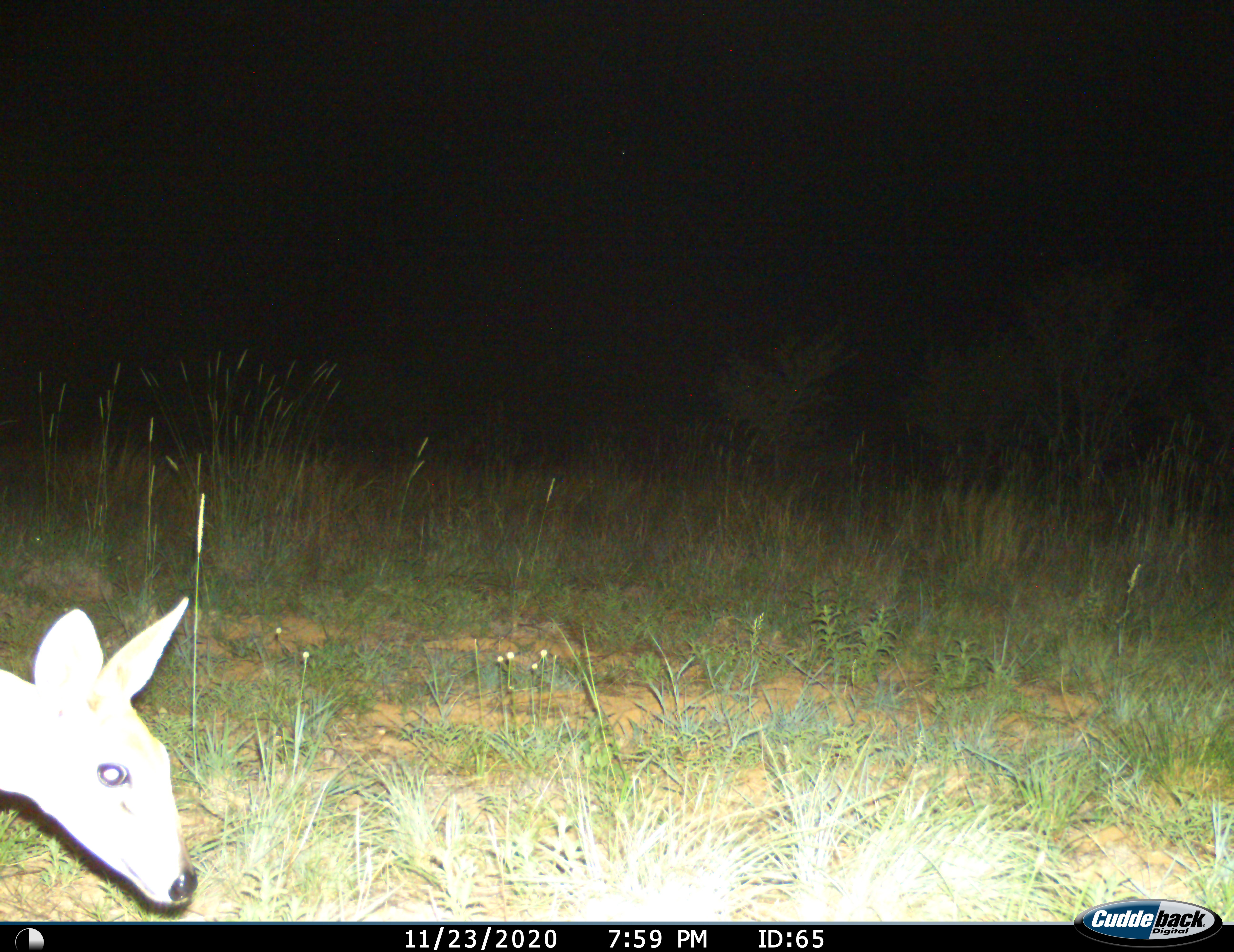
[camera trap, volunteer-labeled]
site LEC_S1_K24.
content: unidentified animal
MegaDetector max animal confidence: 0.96